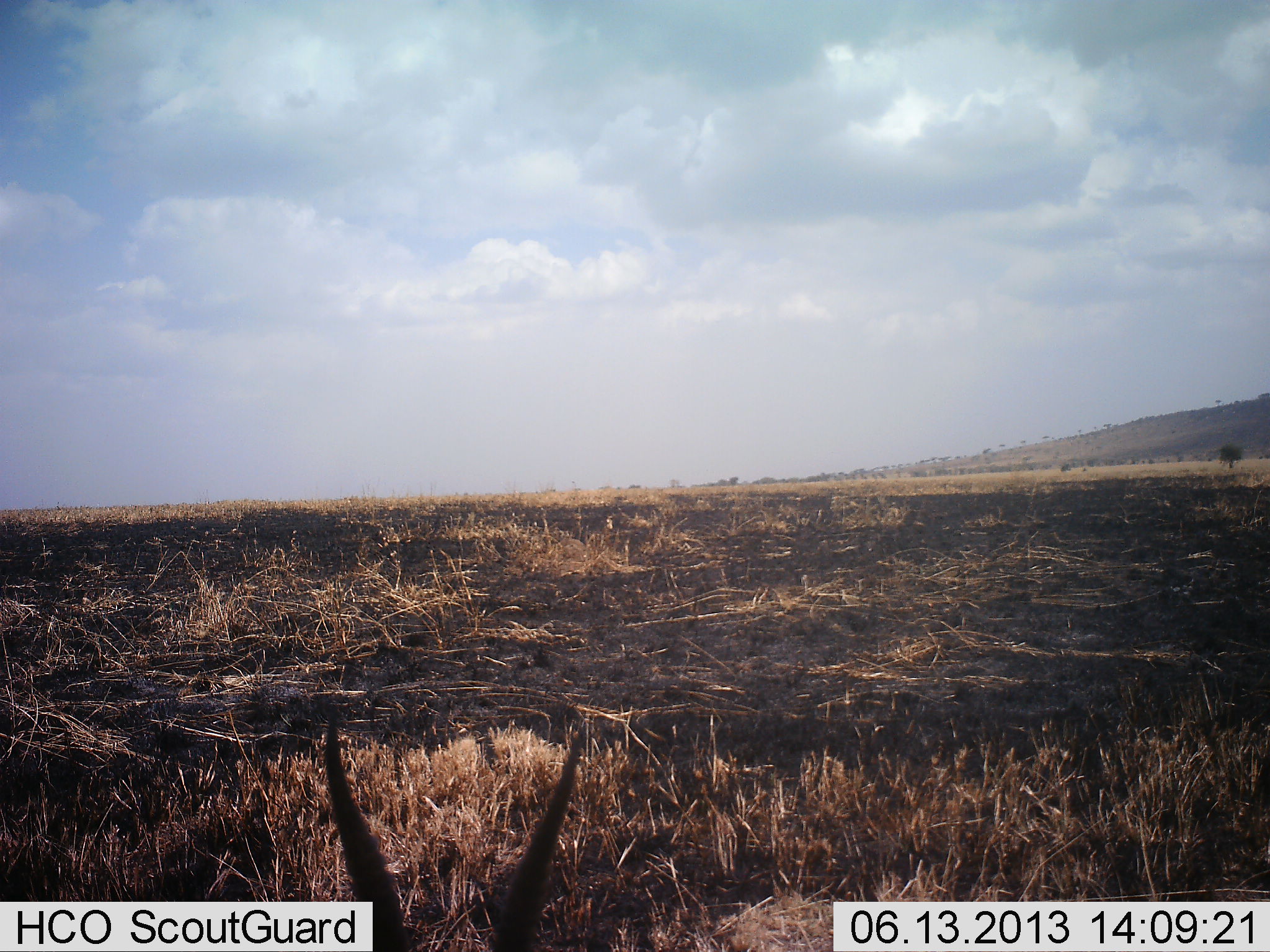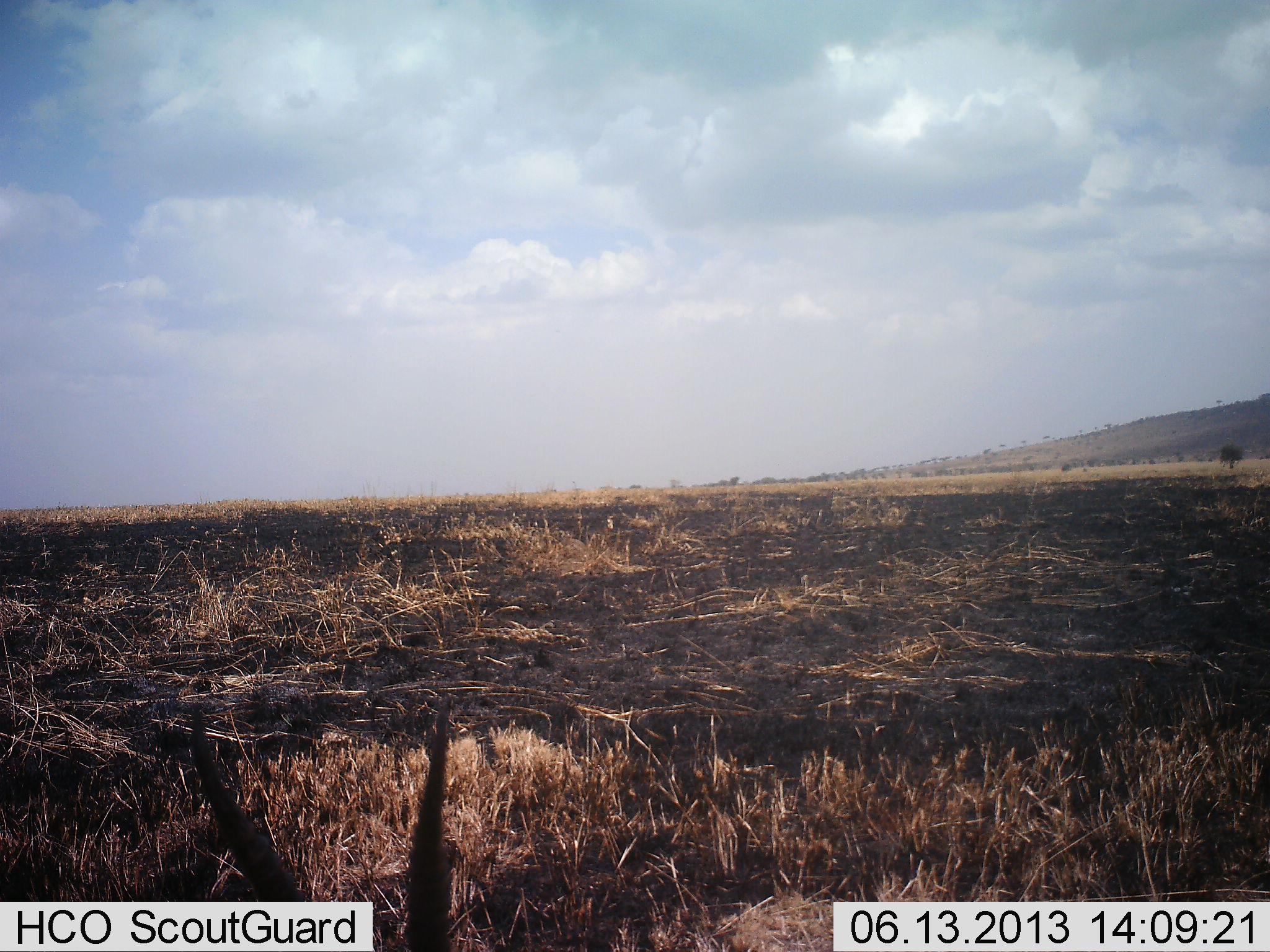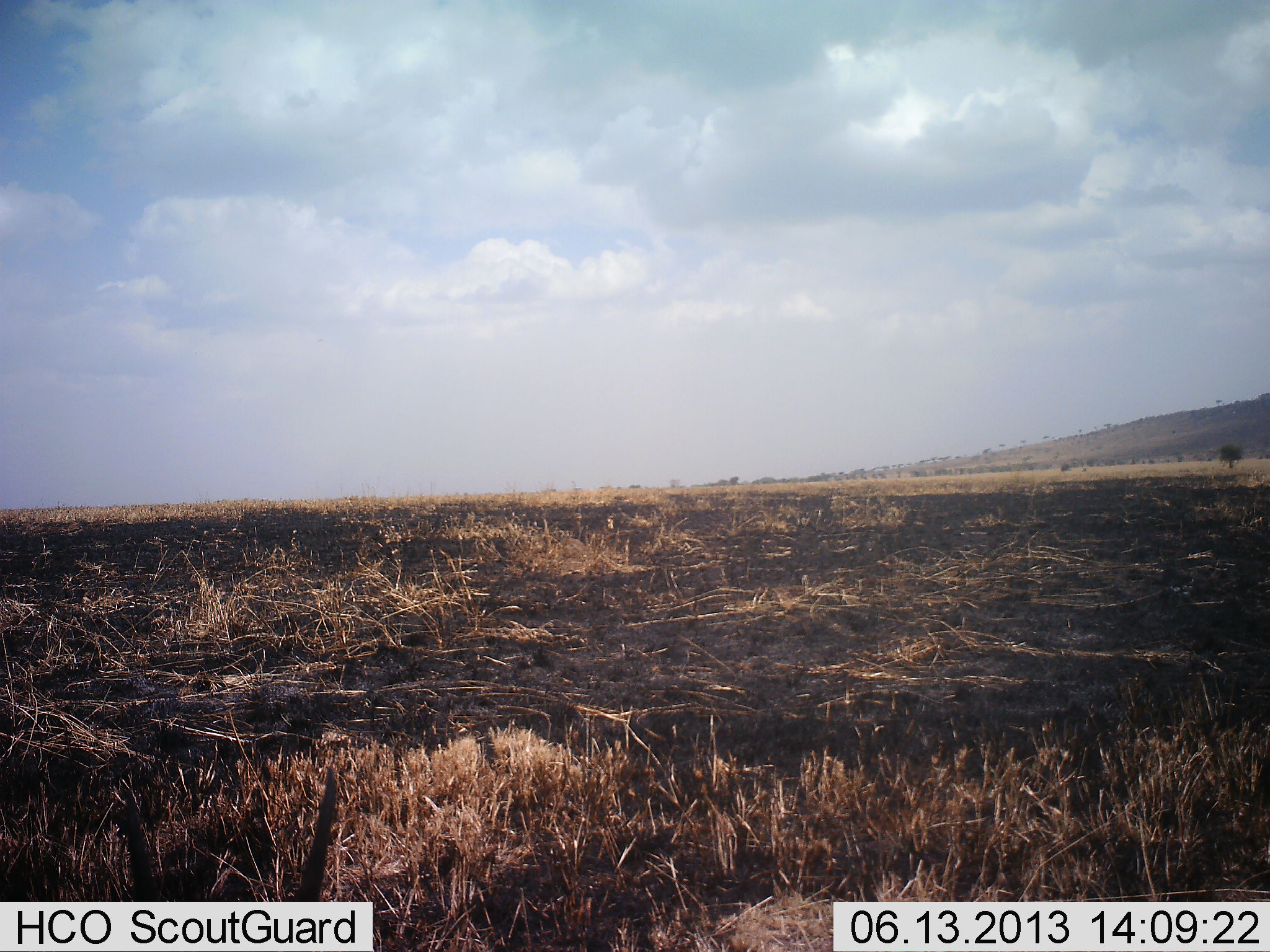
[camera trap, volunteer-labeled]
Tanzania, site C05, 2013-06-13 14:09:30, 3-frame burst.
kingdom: Animalia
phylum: Chordata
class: Mammalia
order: Artiodactyla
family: Bovidae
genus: Eudorcas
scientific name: Eudorcas thomsonii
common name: thomson's gazelle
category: gazellethomsons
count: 1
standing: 62%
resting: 38%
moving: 0%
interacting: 0%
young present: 0%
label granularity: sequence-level